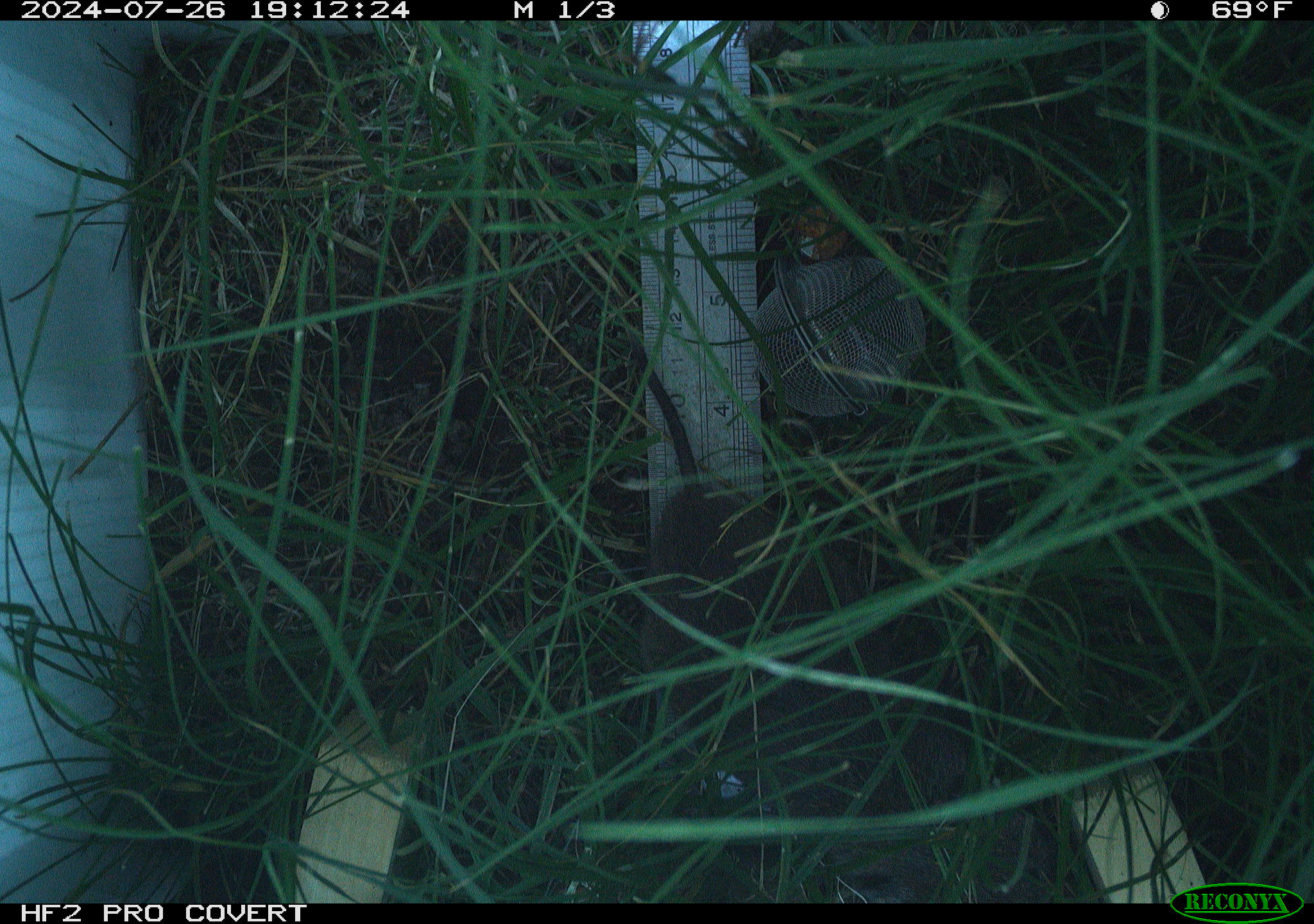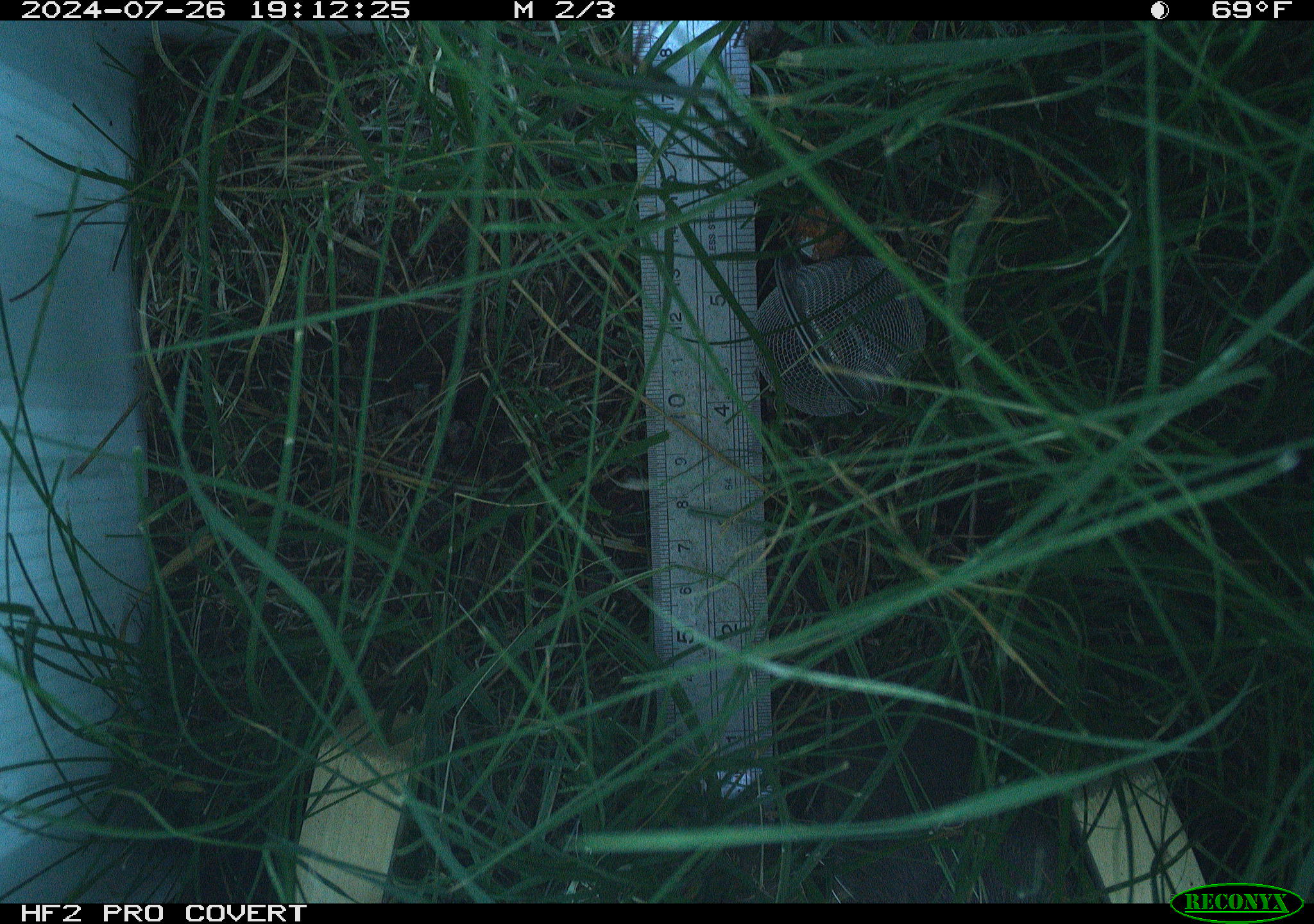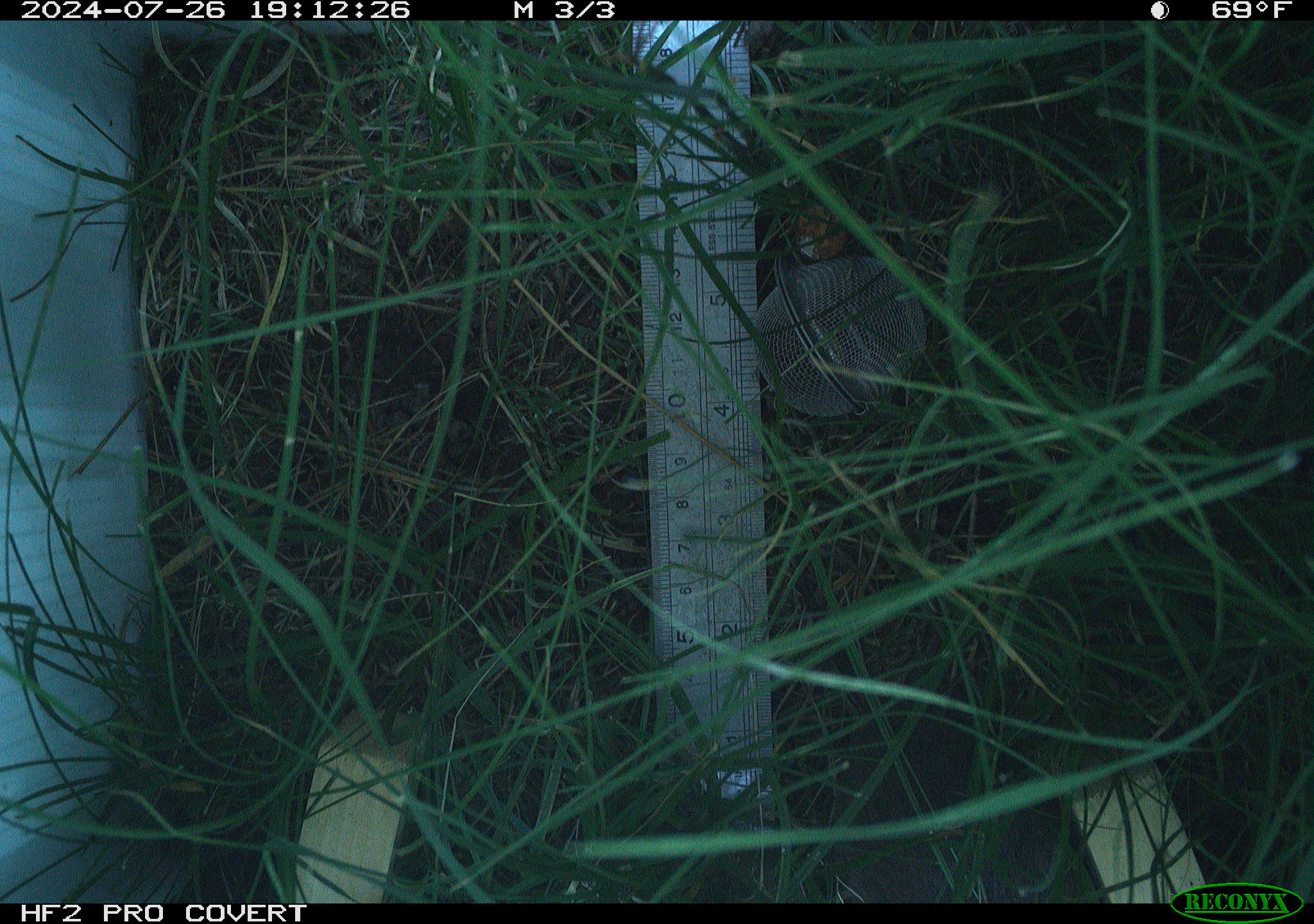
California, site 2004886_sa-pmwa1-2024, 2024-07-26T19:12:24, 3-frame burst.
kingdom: Animalia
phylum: Chordata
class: Mammalia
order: Rodentia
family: Cricetidae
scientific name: Arvicolinae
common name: voles, lemmings, and muskrats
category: arvicolinae subfamily